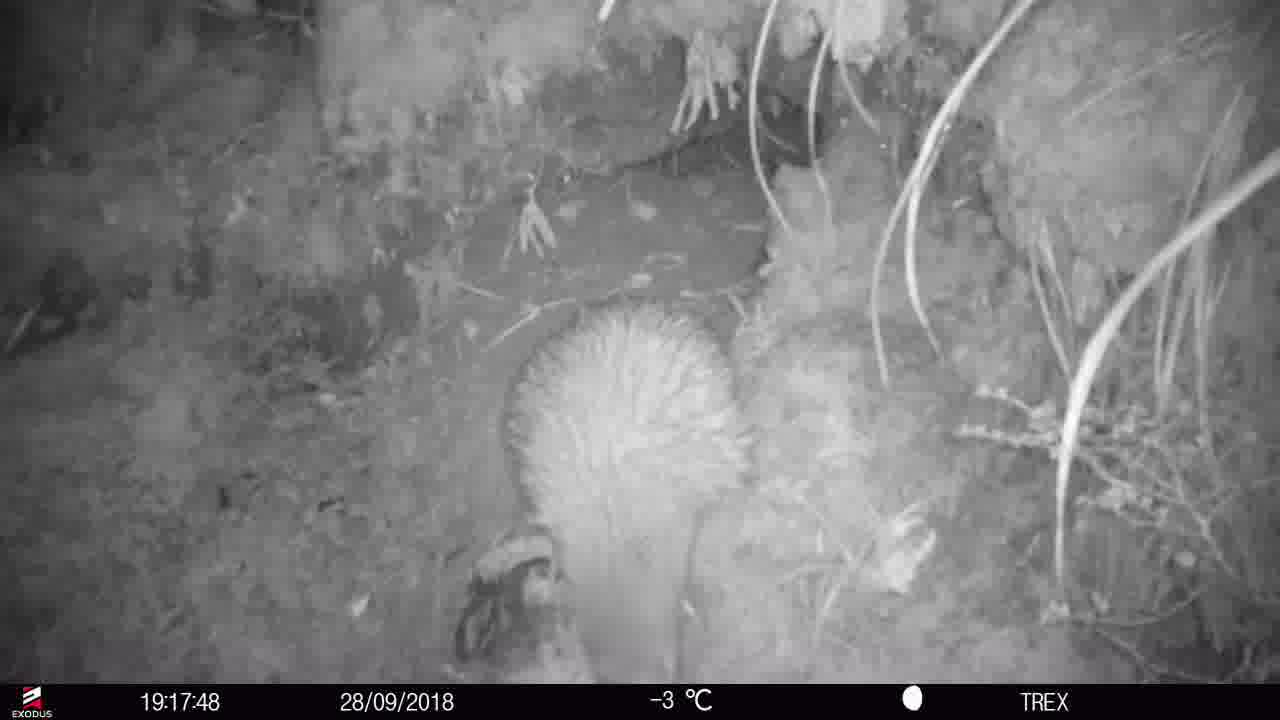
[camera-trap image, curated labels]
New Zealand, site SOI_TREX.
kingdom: Animalia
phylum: Chordata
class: Aves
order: Apterygiformes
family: Apterygidae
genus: Apteryx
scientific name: Apteryx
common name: kiwi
Kiwi (Apteryx).